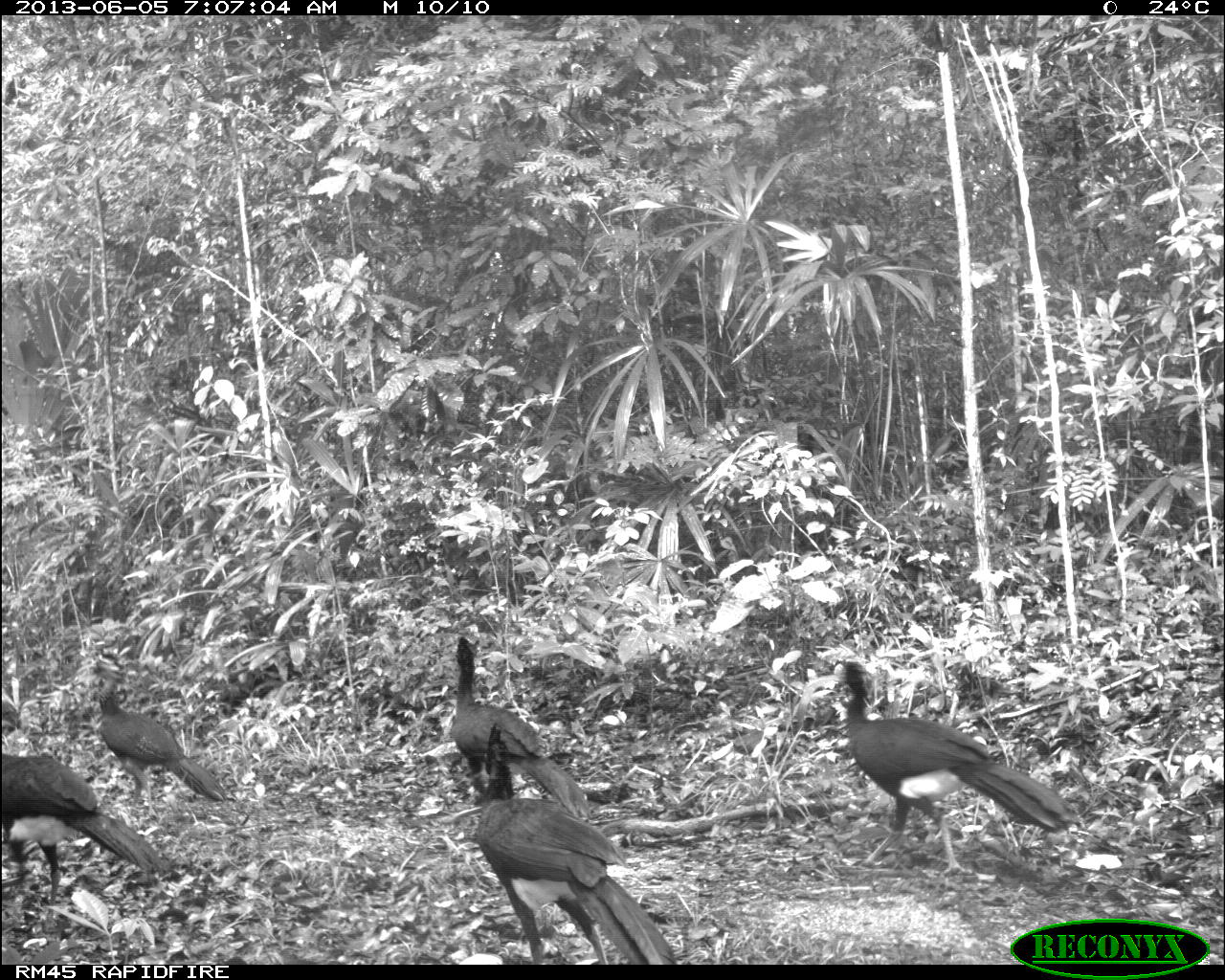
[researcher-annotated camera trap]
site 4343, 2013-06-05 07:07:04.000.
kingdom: Animalia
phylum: Chordata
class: Aves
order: Galliformes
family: Cracidae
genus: Crax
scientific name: Crax rubra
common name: great curassow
Crax rubra (great curassow), count 5.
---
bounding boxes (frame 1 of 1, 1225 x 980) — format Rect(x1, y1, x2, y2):
crax rubra: Rect(832, 656, 1074, 873); Rect(474, 720, 676, 964); Rect(0, 689, 164, 904); Rect(449, 634, 593, 824); Rect(88, 685, 227, 817)